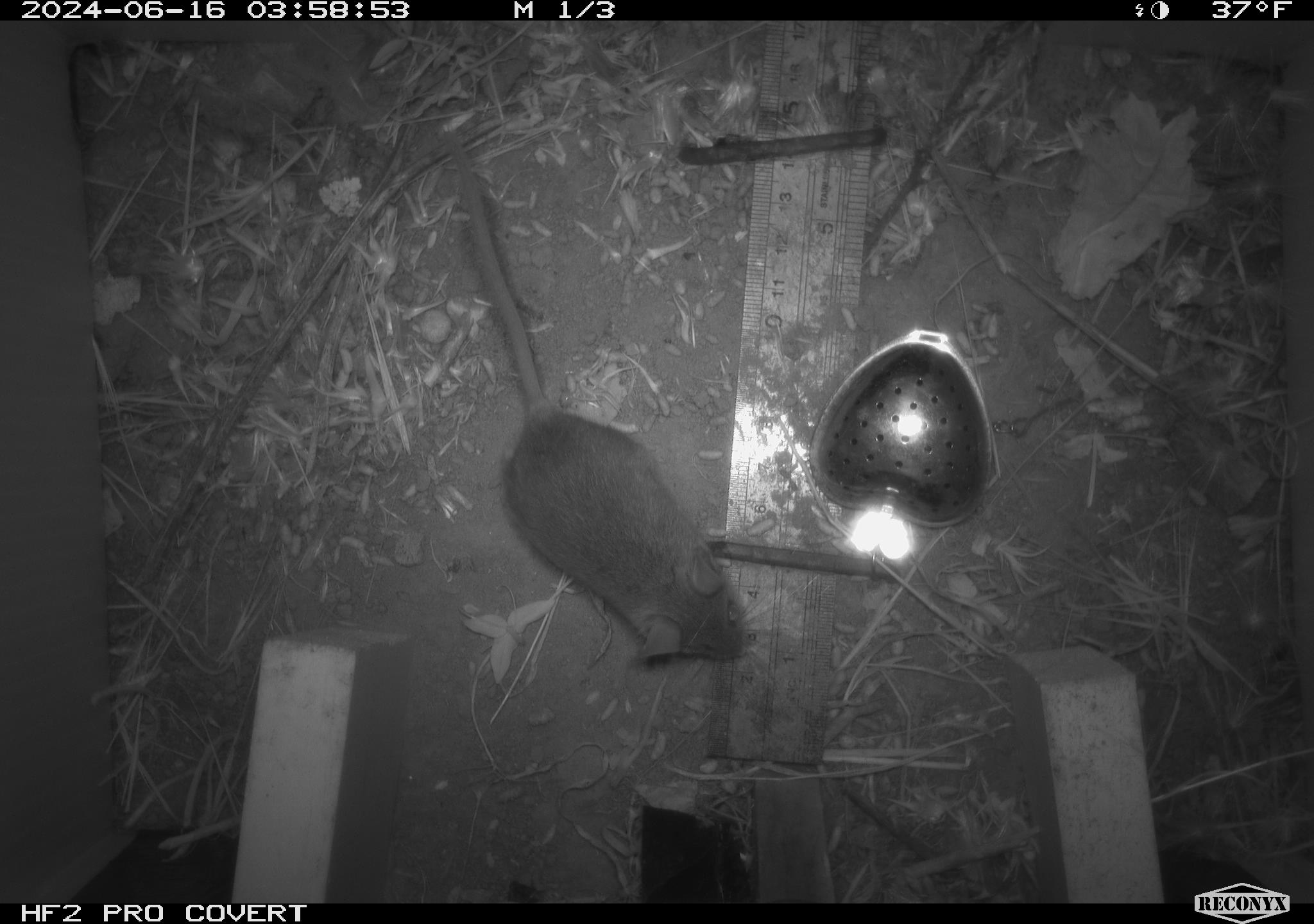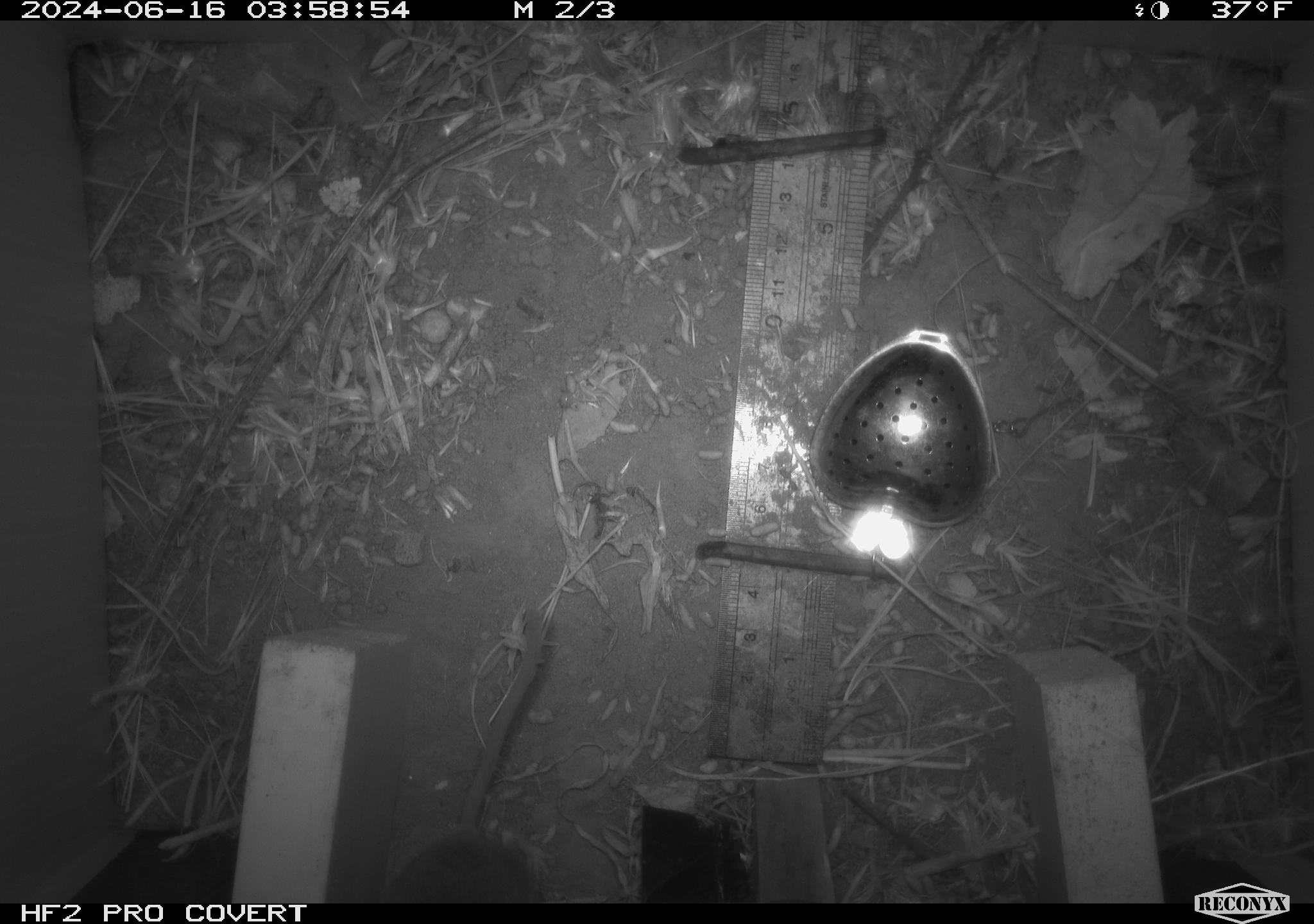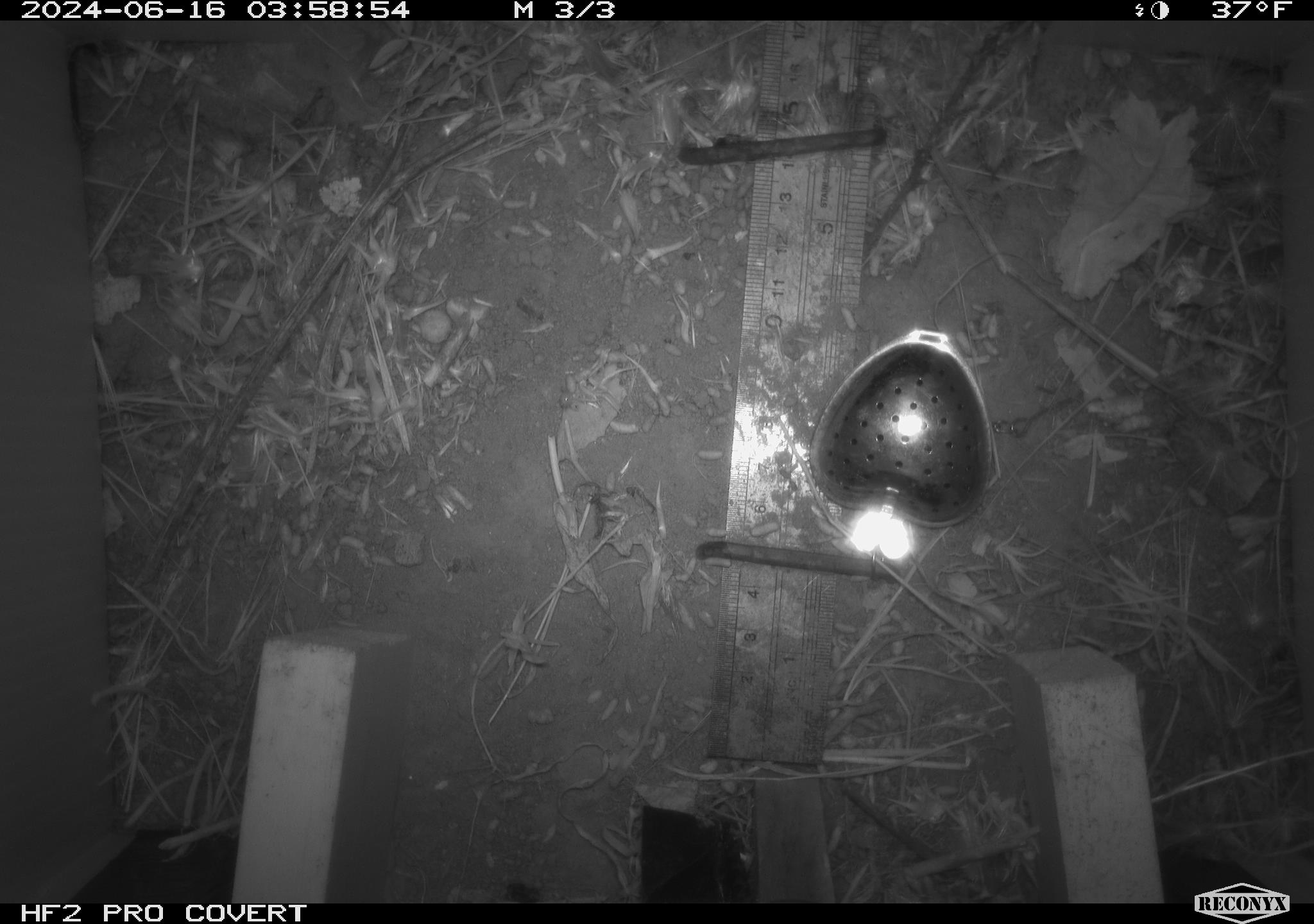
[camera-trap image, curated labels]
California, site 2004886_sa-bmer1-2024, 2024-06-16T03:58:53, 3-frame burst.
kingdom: Animalia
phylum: Chordata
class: Mammalia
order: Rodentia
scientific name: Rodentia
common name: mouse species